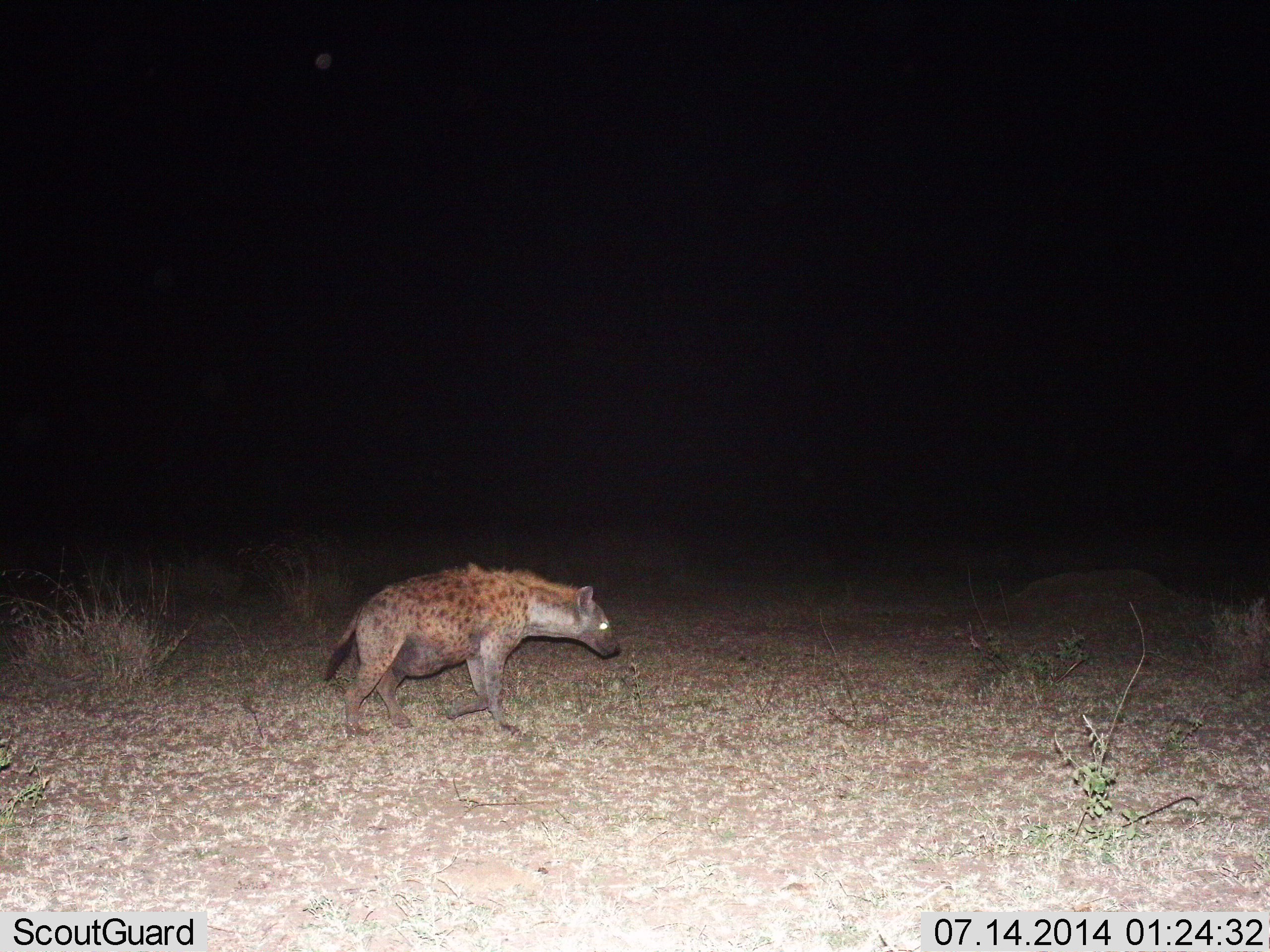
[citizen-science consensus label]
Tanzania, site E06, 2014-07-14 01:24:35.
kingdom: Animalia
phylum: Chordata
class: Mammalia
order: Carnivora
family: Hyaenidae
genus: Crocuta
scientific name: Crocuta crocuta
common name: spotted hyena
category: hyenaspotted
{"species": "hyenaspotted (spotted hyena) (Crocuta crocuta)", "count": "1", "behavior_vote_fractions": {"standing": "20%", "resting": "0%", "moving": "90%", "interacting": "0%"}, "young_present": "0%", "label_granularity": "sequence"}